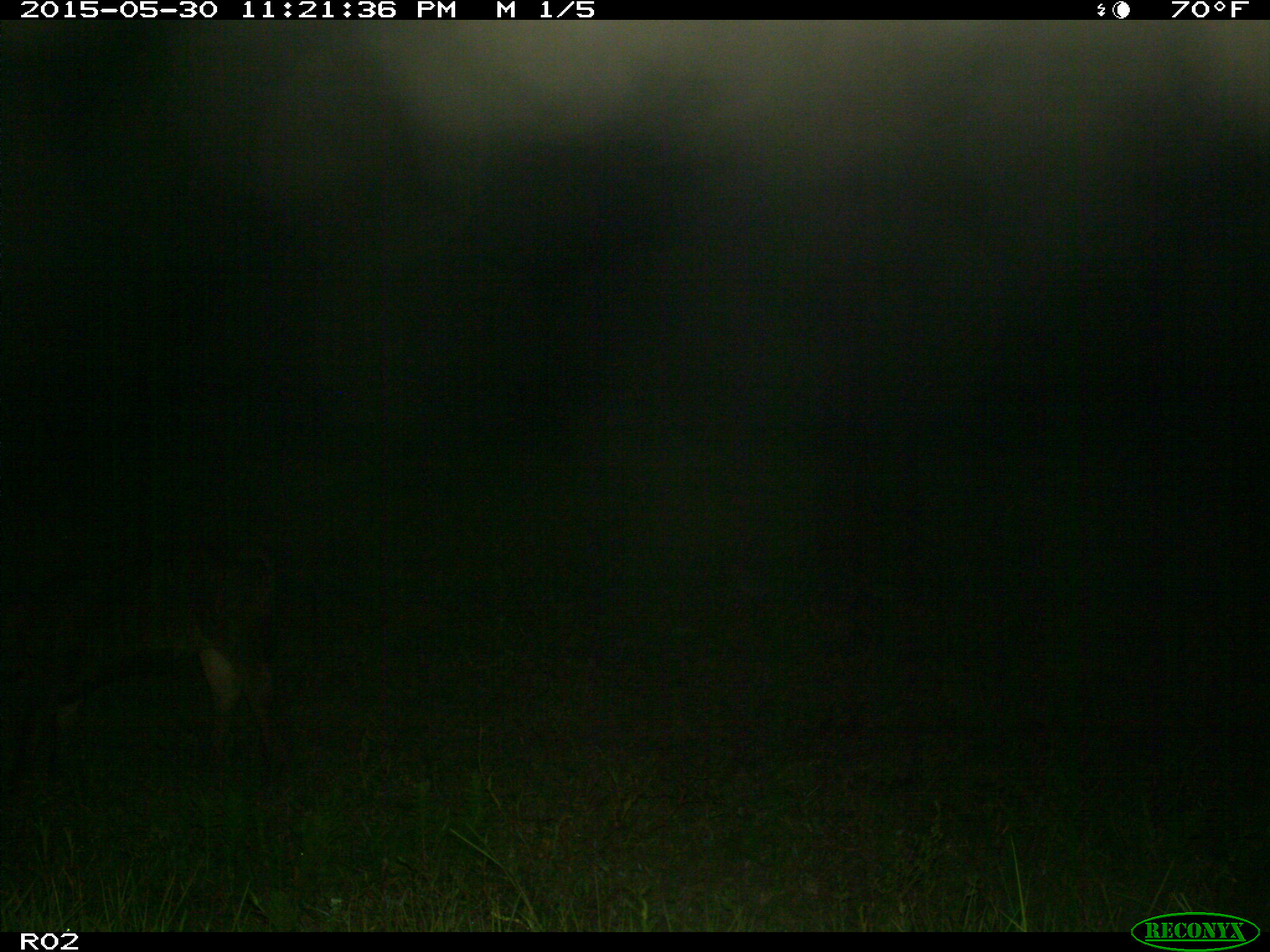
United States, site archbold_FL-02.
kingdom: Animalia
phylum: Chordata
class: Mammalia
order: Artiodactyla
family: Bovidae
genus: Bos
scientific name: Bos taurus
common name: domestic cow